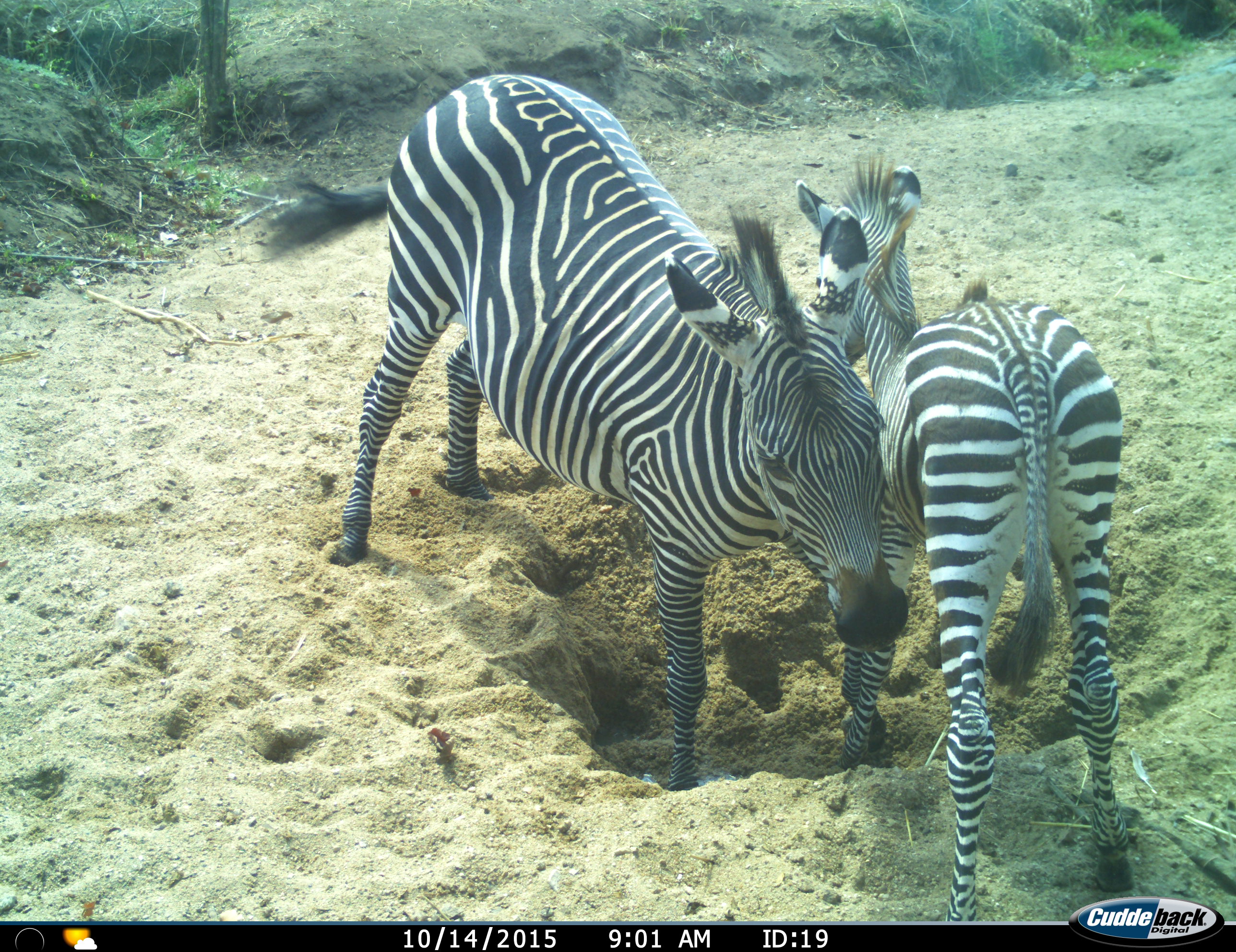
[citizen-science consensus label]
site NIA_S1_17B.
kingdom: Animalia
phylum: Chordata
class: Mammalia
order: Perissodactyla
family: Equidae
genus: Equus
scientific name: Equus quagga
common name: plains zebra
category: zebraplains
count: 2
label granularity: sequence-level